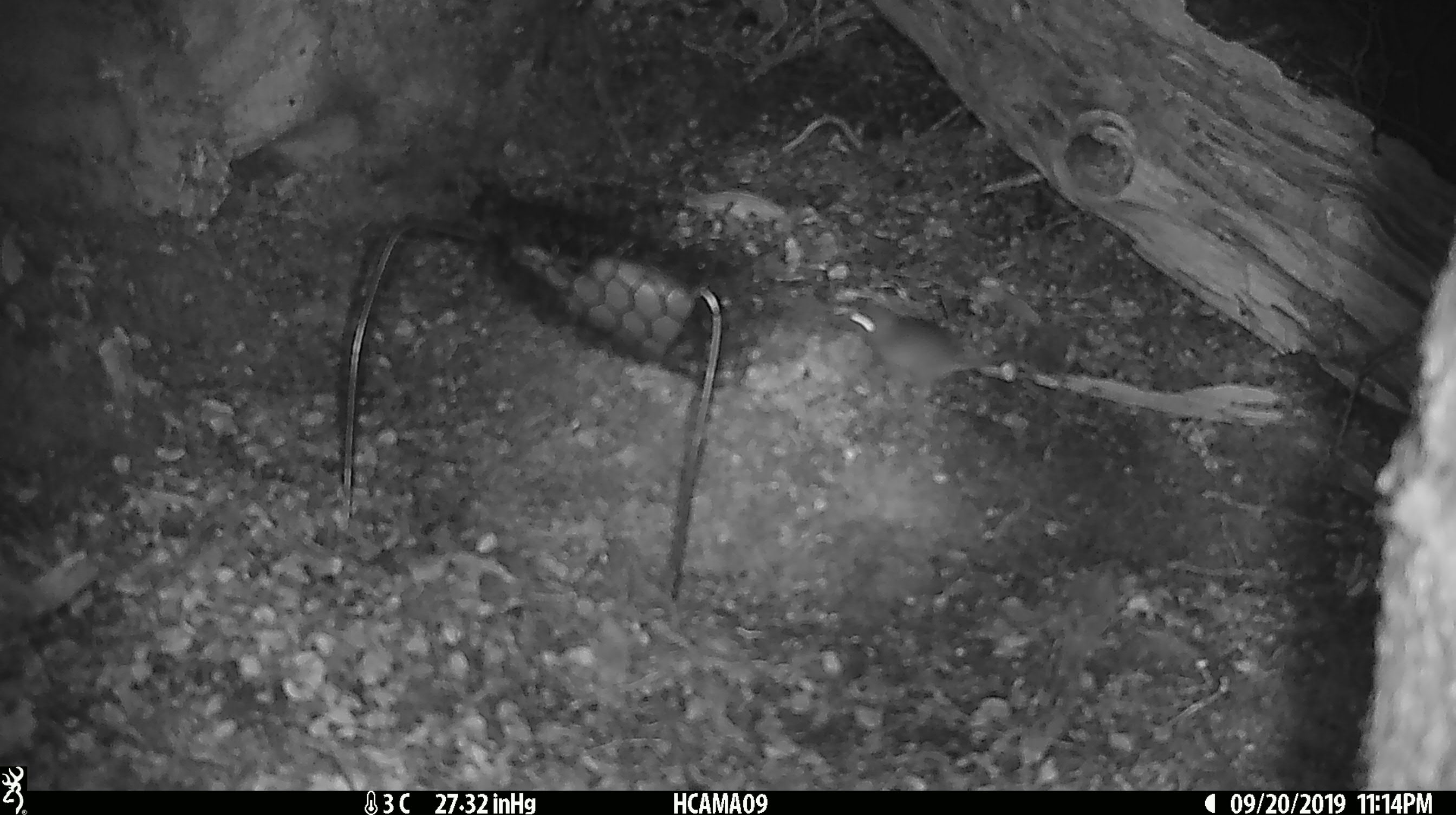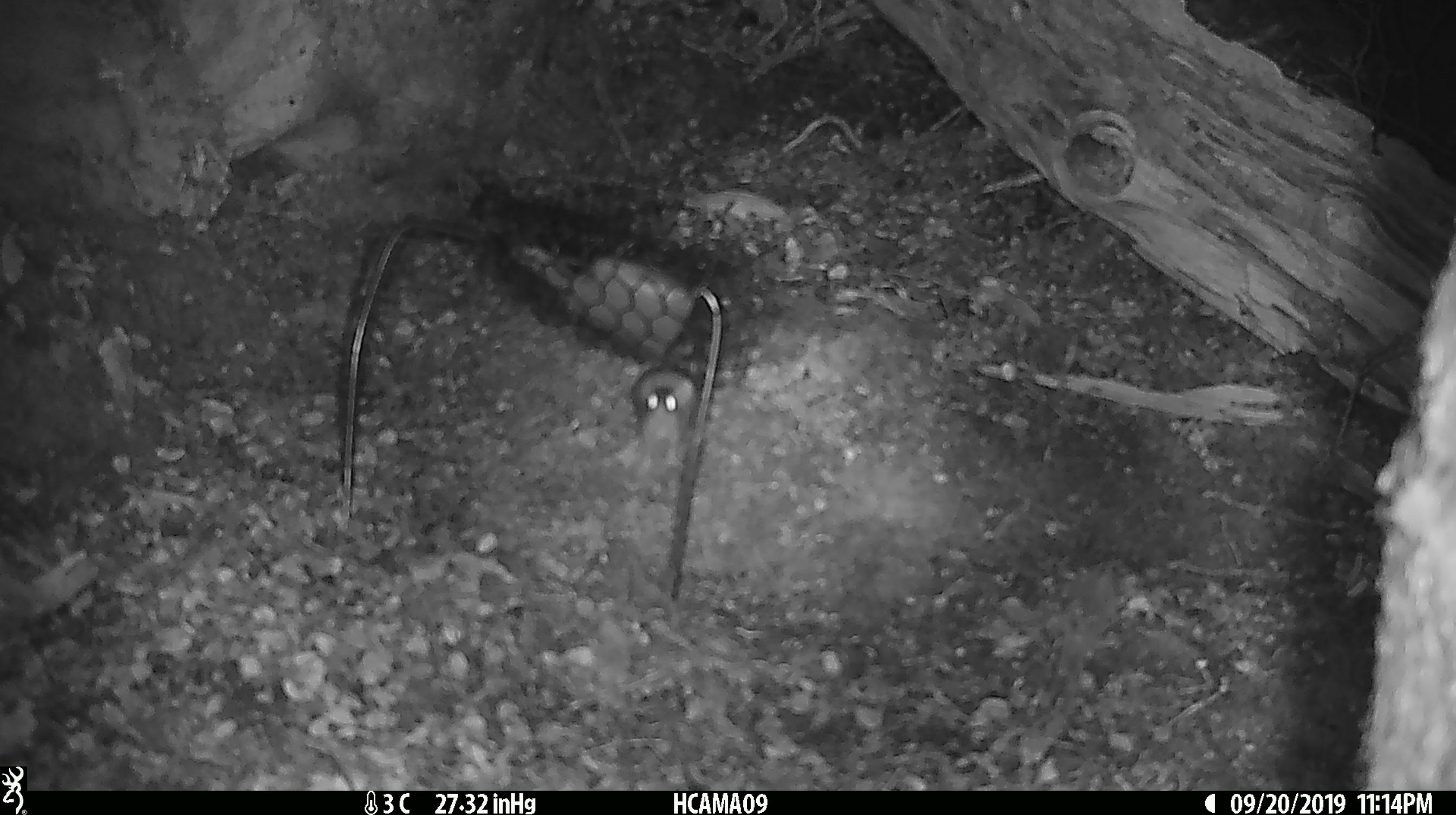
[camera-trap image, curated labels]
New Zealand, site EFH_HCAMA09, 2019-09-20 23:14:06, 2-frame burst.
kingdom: Animalia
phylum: Chordata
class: Mammalia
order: Rodentia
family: Muridae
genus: Mus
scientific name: Mus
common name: mouse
Mouse (Mus).